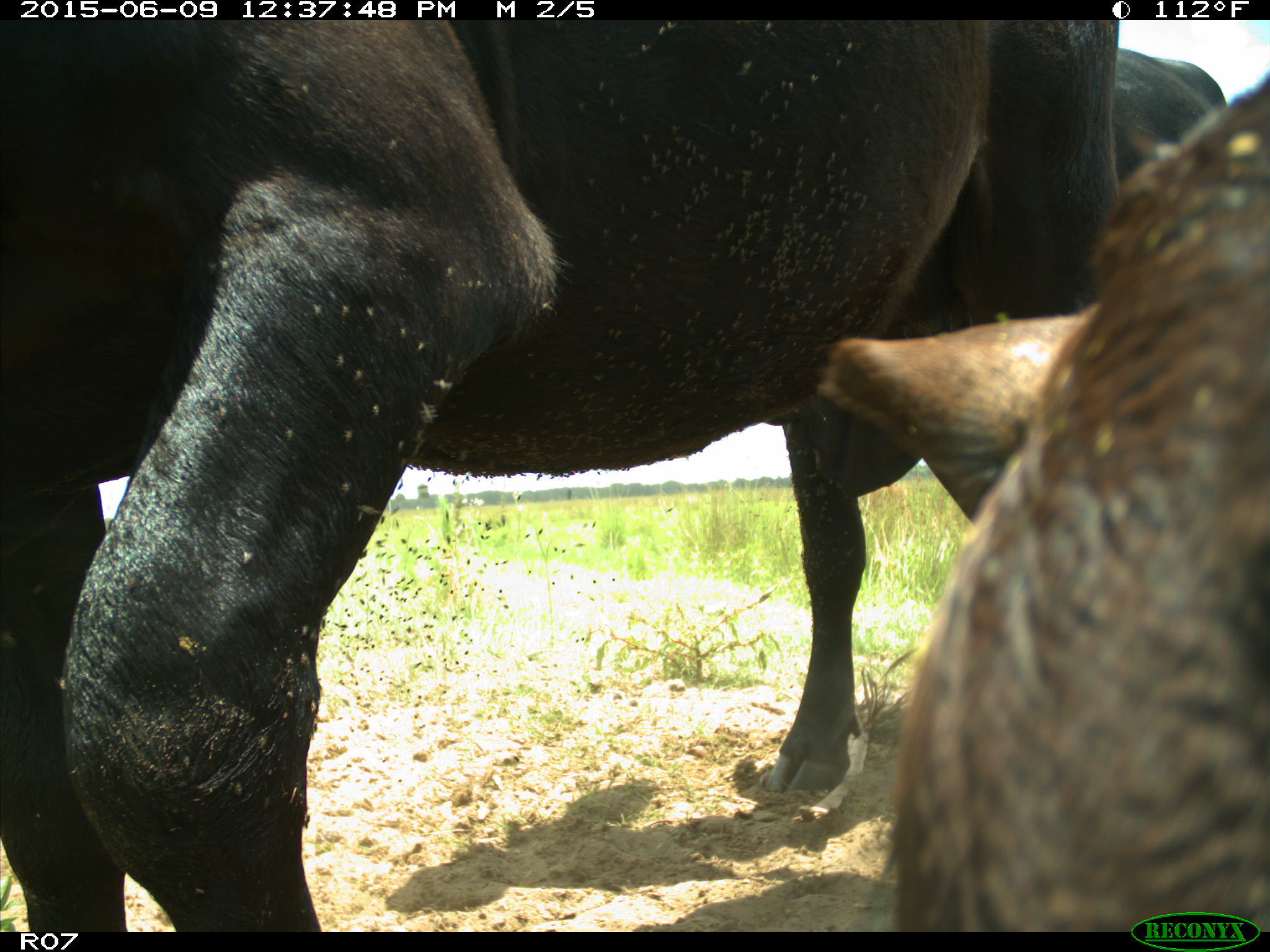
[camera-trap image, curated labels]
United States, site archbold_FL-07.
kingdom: Animalia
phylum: Chordata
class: Mammalia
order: Artiodactyla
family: Bovidae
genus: Bos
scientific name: Bos taurus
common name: domestic cow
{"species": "Bos taurus (domestic cow)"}